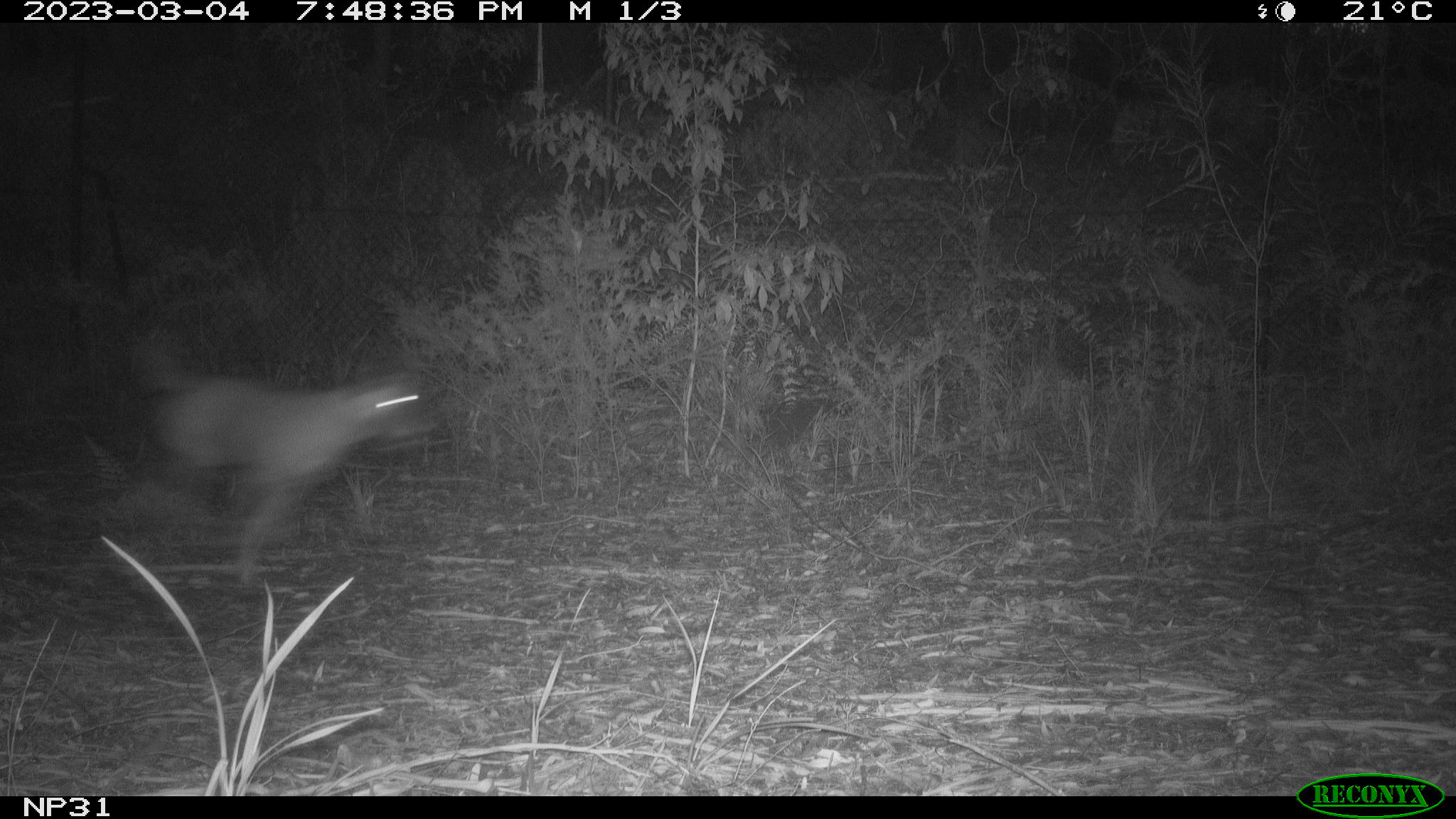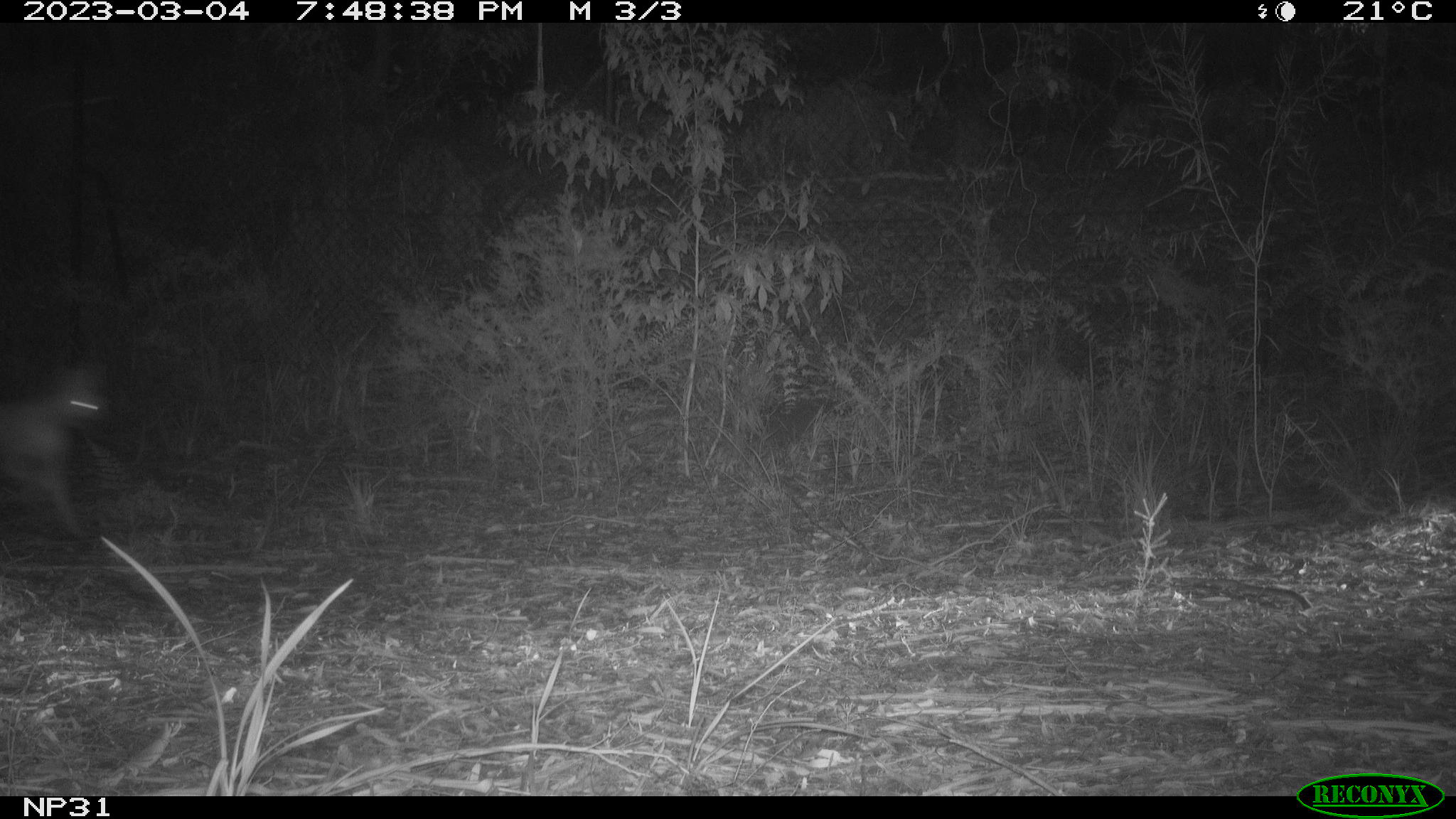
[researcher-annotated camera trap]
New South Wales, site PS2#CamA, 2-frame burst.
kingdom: Animalia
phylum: Chordata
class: Mammalia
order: Carnivora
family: Canidae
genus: Canis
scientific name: Canis familiaris dingo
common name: dingo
Dingo (Canis familiaris dingo).